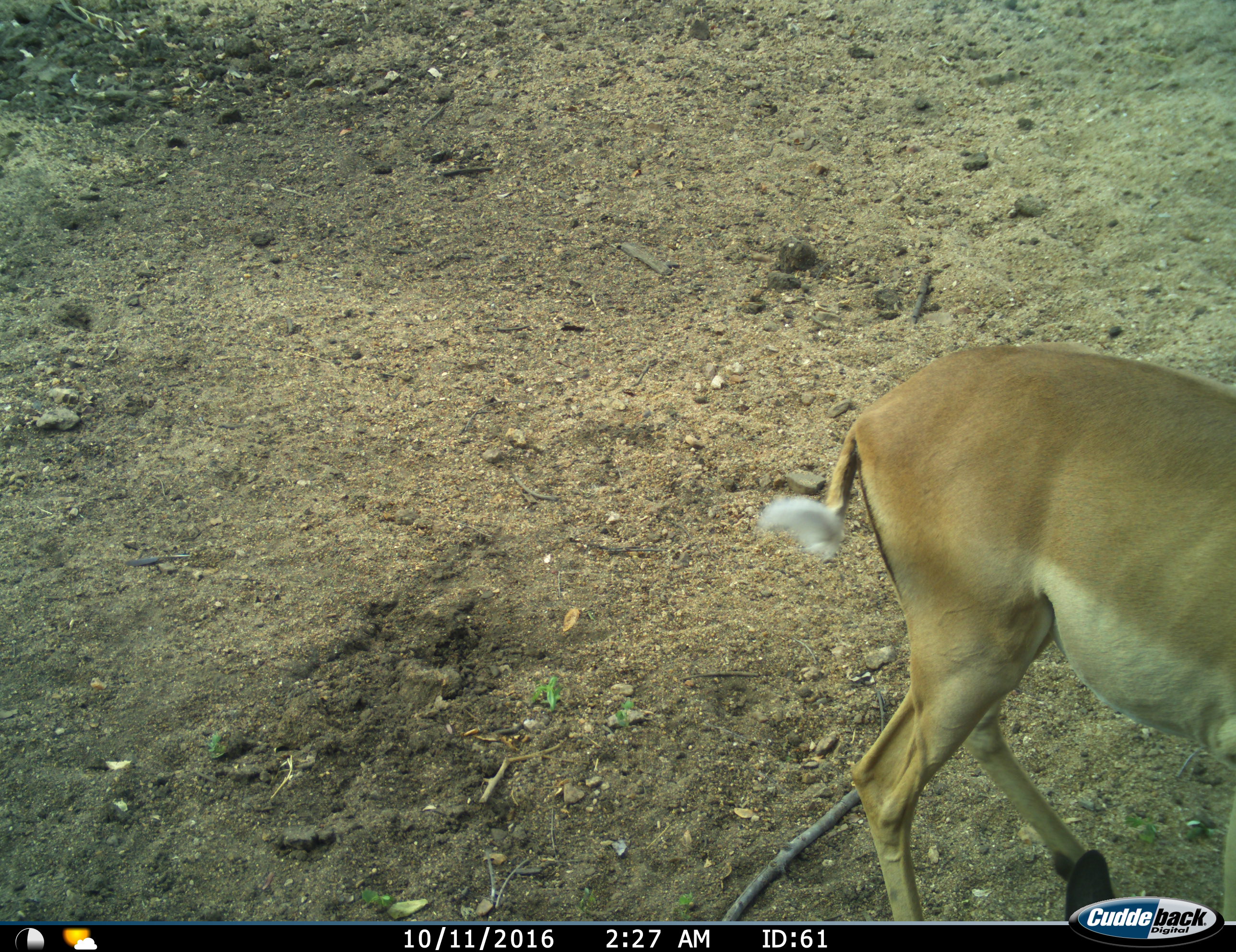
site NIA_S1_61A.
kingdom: Animalia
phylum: Chordata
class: Mammalia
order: Artiodactyla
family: Bovidae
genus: Aepyceros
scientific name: Aepyceros melampus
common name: impala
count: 1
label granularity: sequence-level